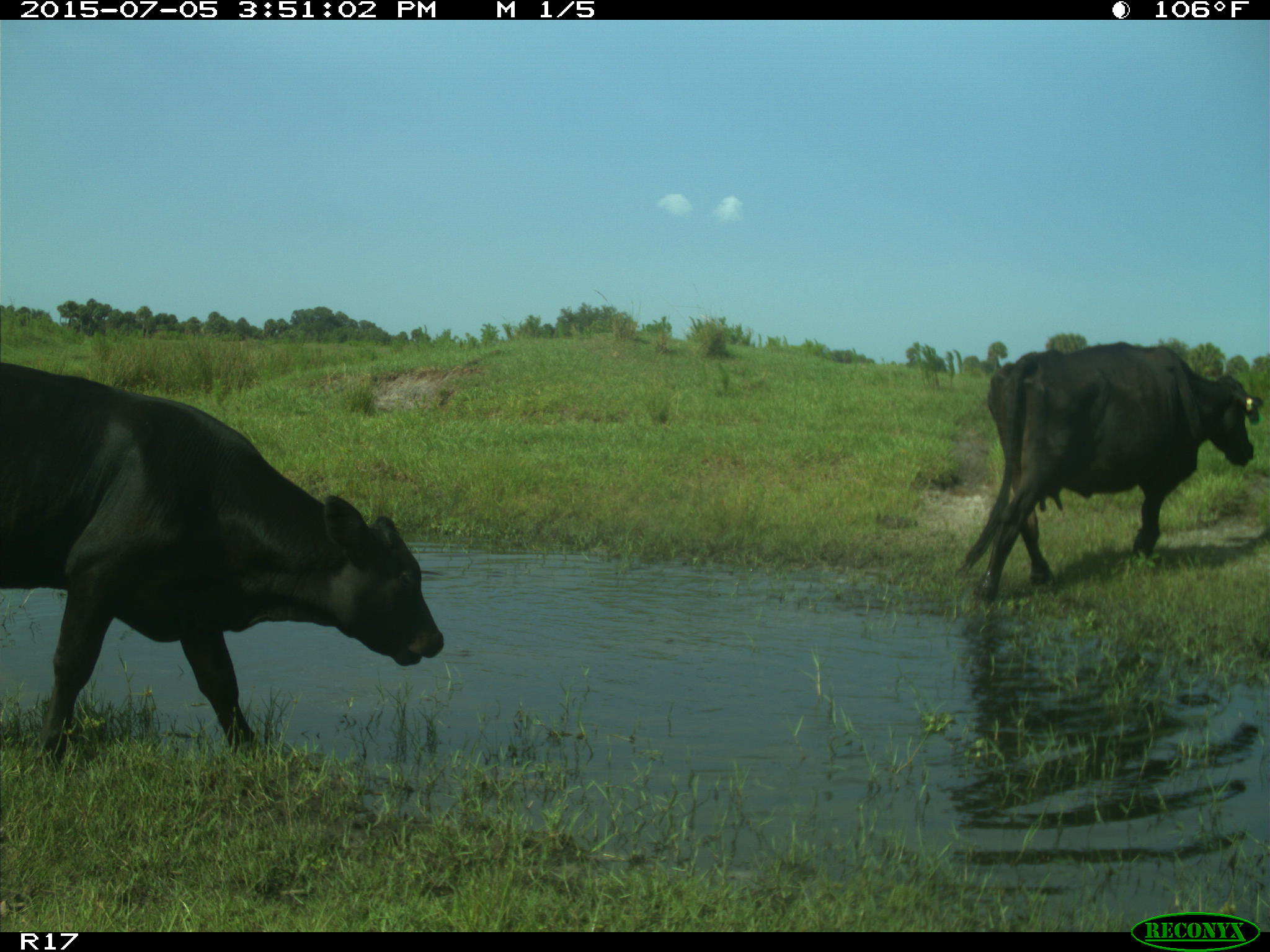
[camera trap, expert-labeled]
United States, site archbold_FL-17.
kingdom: Animalia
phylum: Chordata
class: Mammalia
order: Artiodactyla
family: Bovidae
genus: Bos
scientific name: Bos taurus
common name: domestic cow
Bos taurus (domestic cow).